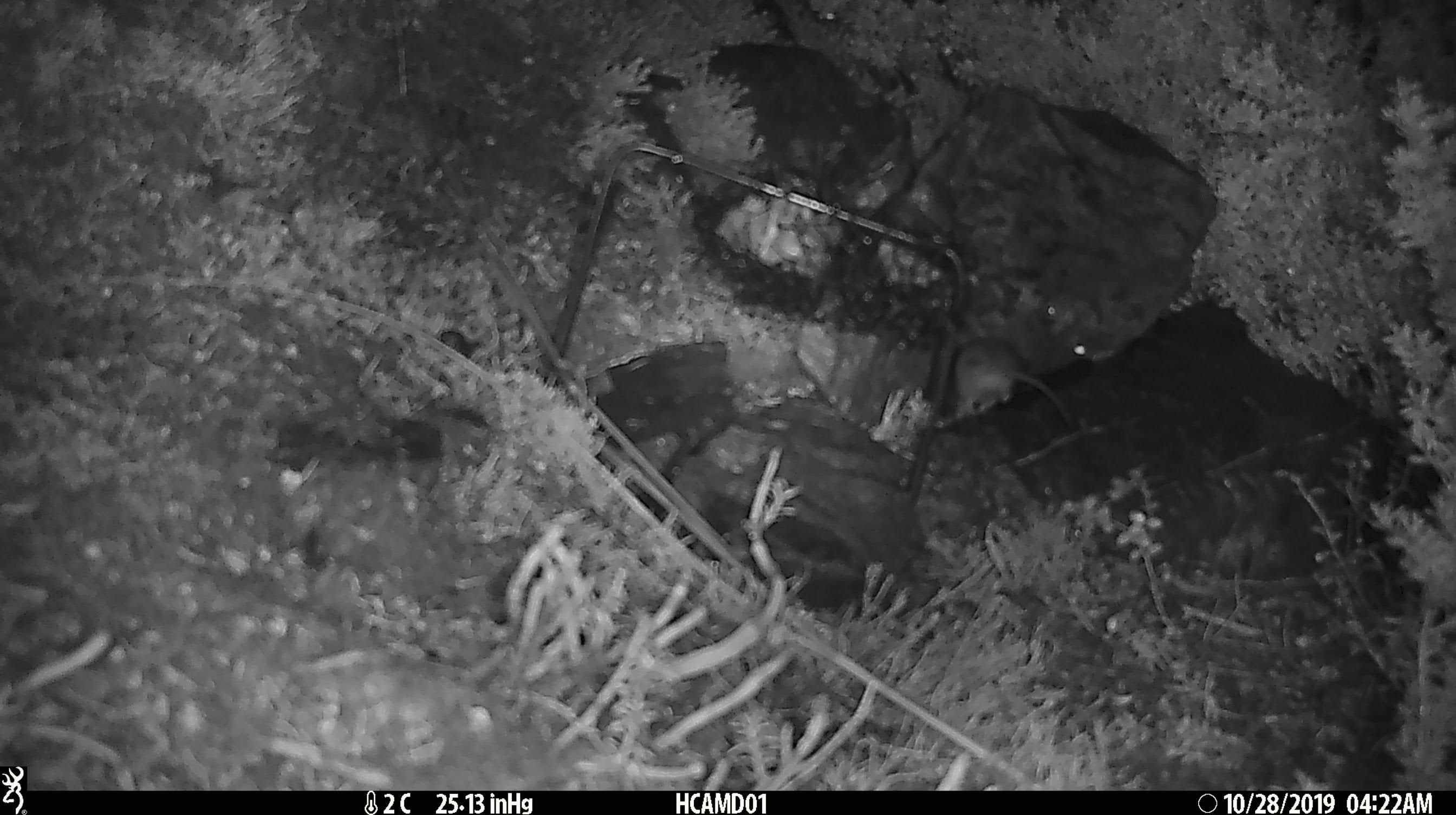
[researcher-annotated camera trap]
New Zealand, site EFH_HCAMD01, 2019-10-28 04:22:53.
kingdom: Animalia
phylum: Chordata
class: Mammalia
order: Rodentia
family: Muridae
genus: Mus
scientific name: Mus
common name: mouse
Mouse (Mus).